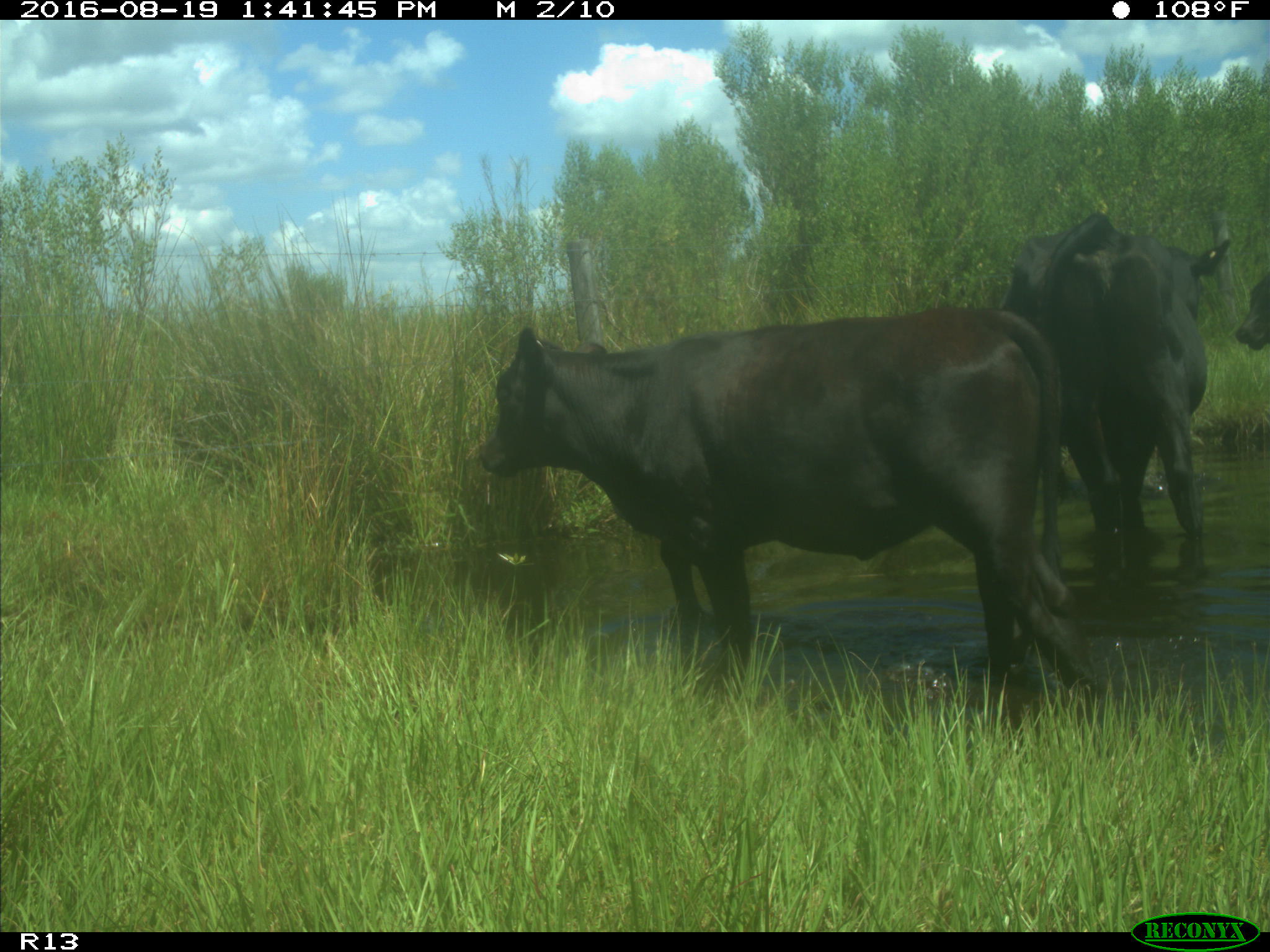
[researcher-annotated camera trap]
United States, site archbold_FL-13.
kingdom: Animalia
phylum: Chordata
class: Mammalia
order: Artiodactyla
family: Bovidae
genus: Bos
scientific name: Bos taurus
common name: domestic cow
Bos taurus (domestic cow).